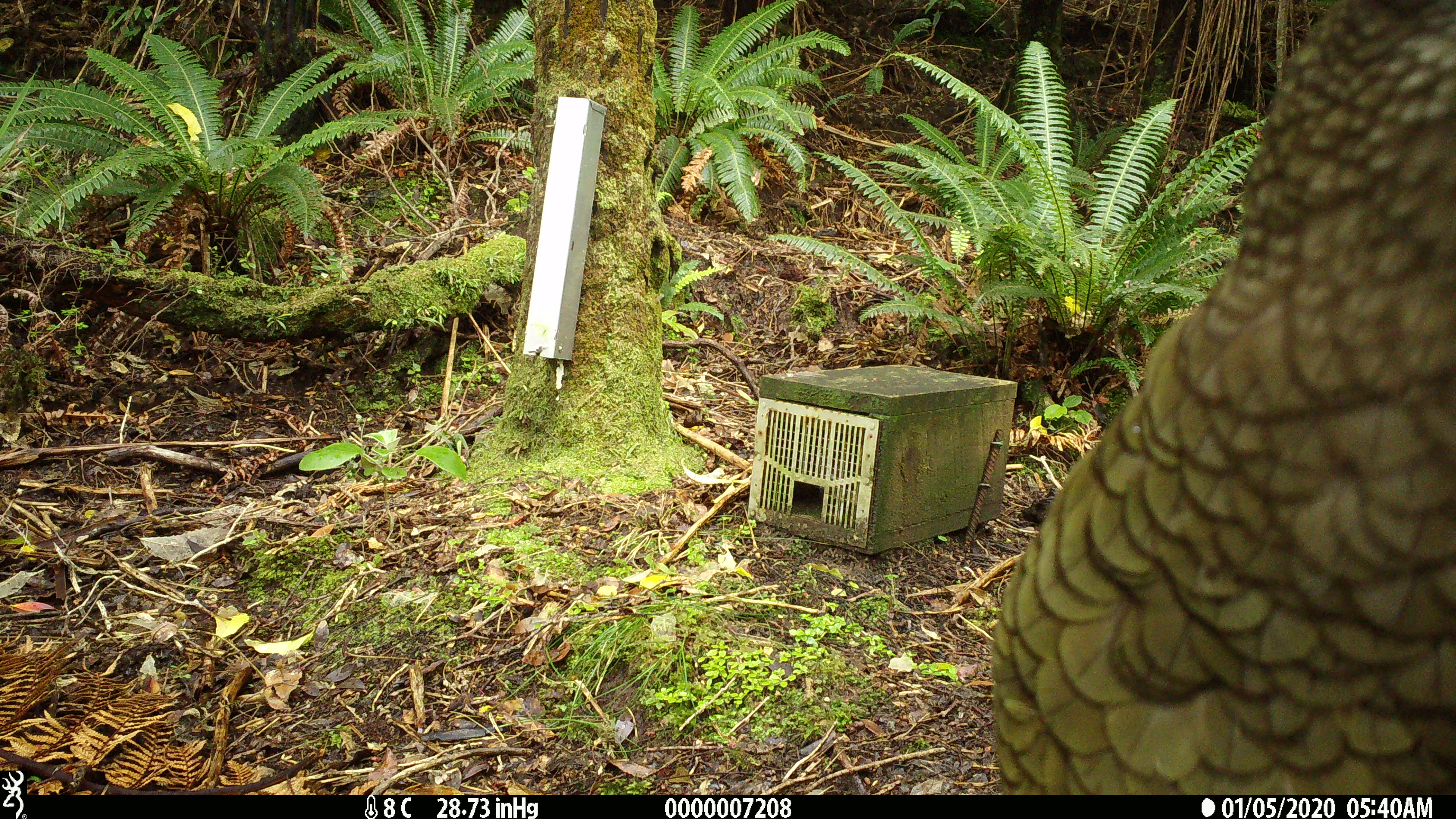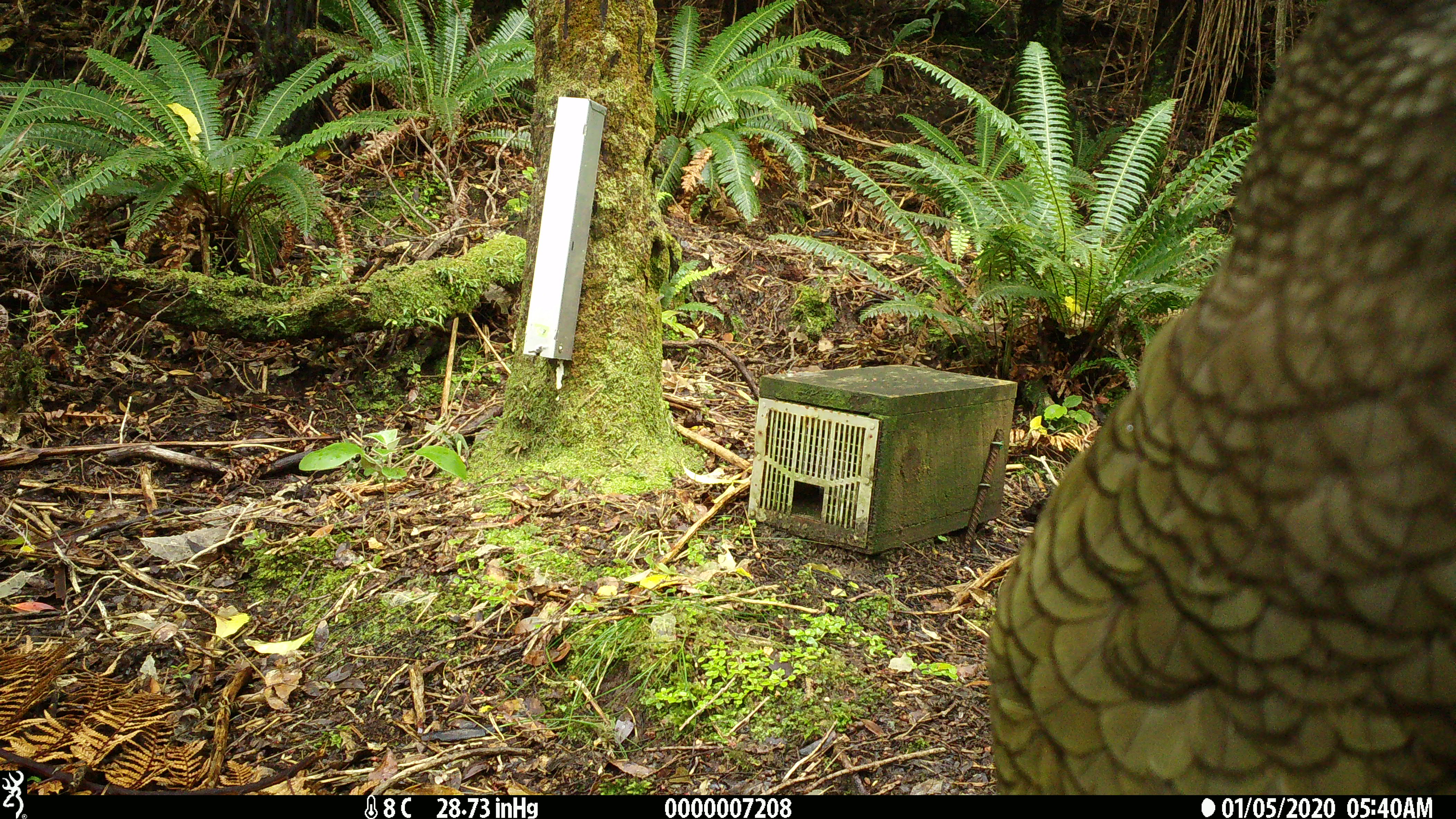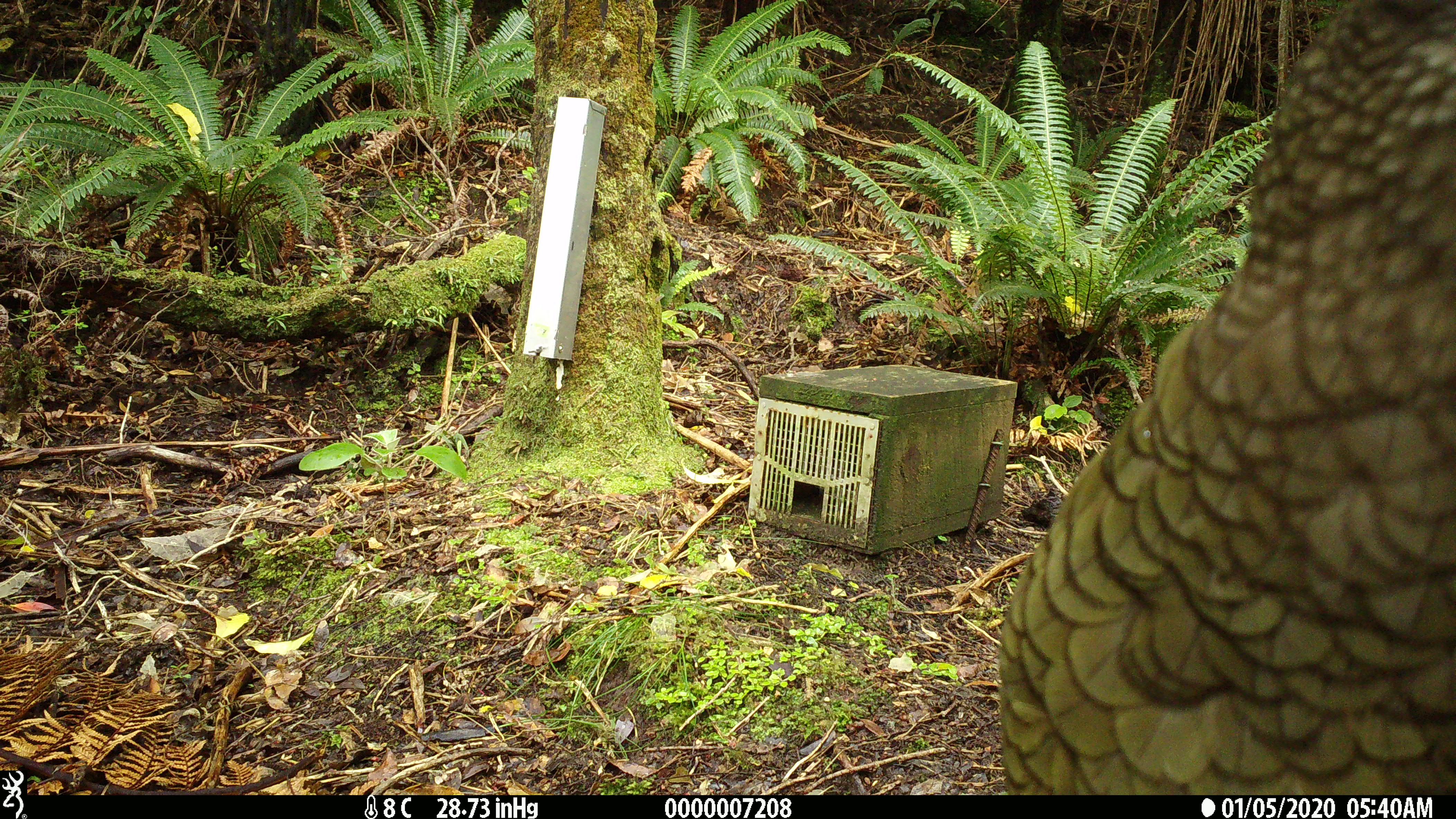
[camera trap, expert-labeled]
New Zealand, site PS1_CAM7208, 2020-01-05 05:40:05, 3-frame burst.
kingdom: Animalia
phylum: Chordata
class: Aves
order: Psittaciformes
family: Strigopidae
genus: Nestor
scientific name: Nestor notabilis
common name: kea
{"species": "kea (Nestor notabilis)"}